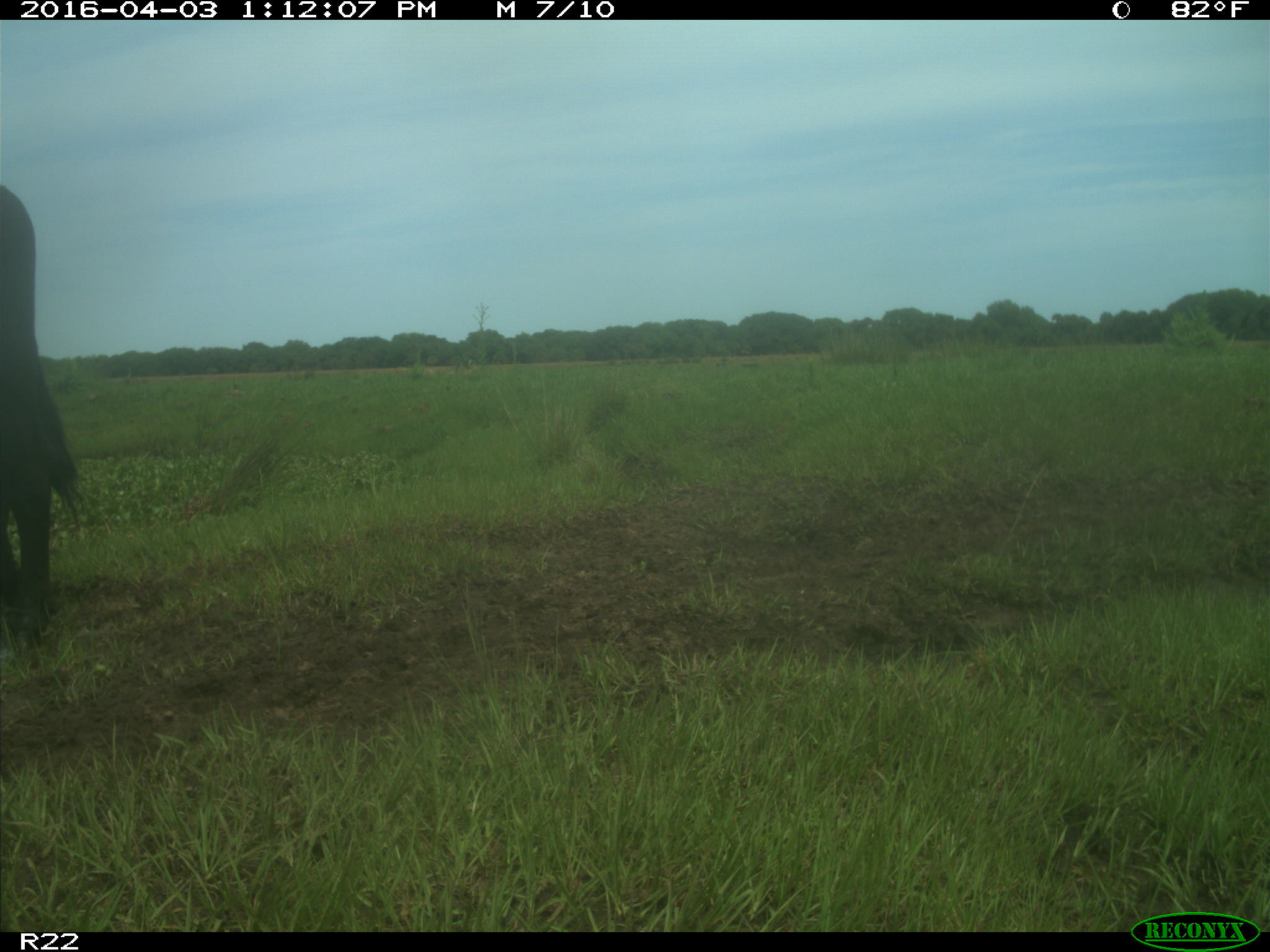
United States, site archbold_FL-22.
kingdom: Animalia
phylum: Chordata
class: Mammalia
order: Artiodactyla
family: Bovidae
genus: Bos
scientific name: Bos taurus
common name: domestic cow